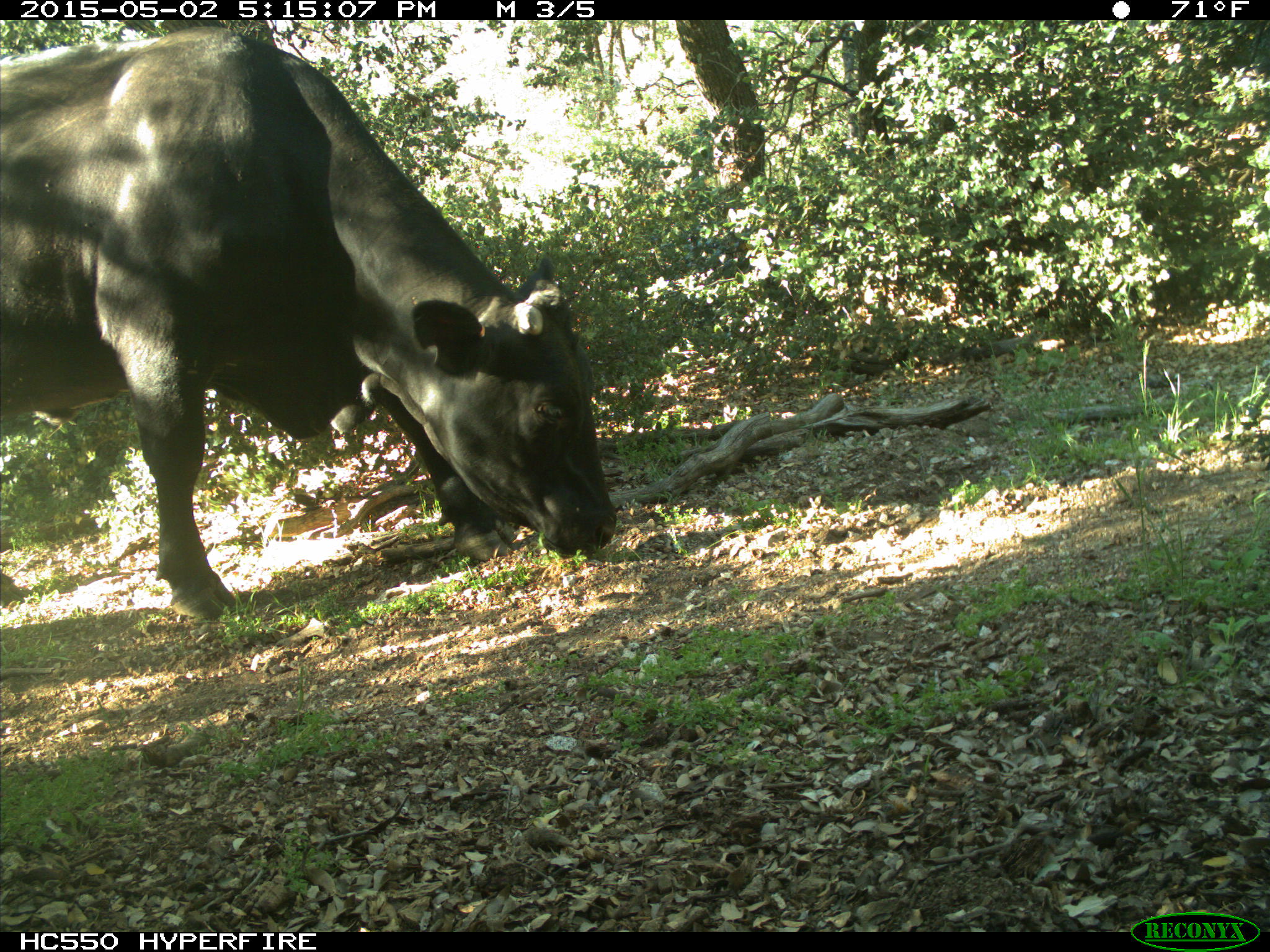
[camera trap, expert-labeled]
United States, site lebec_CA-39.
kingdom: Animalia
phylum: Chordata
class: Mammalia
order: Artiodactyla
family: Bovidae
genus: Bos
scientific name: Bos taurus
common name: domestic cow